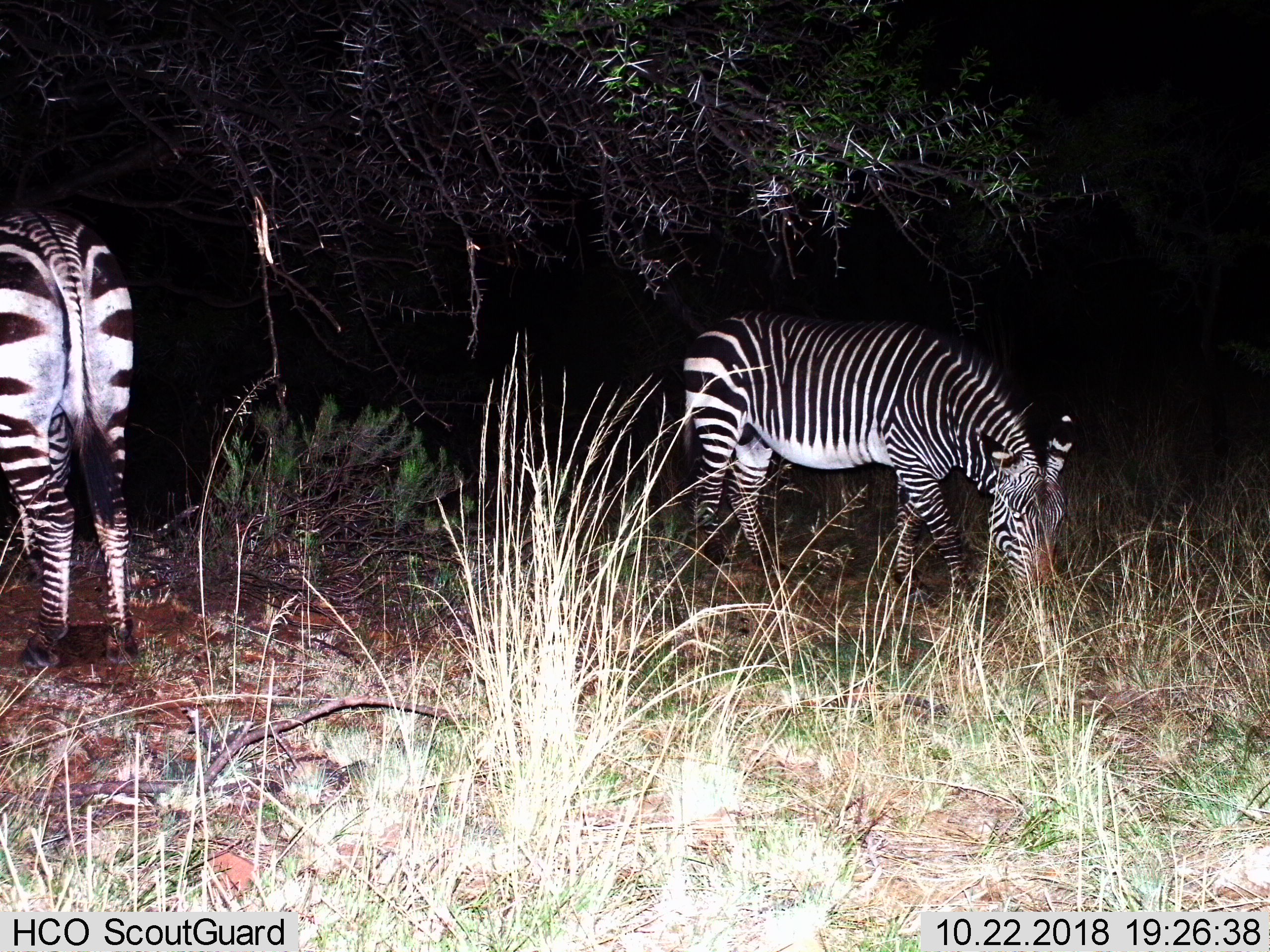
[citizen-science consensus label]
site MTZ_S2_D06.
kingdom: Animalia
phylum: Chordata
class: Mammalia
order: Perissodactyla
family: Equidae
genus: Equus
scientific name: Equus zebra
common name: mountain zebra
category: zebramountain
Zebramountain (mountain zebra) (Equus zebra), count 2. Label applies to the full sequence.